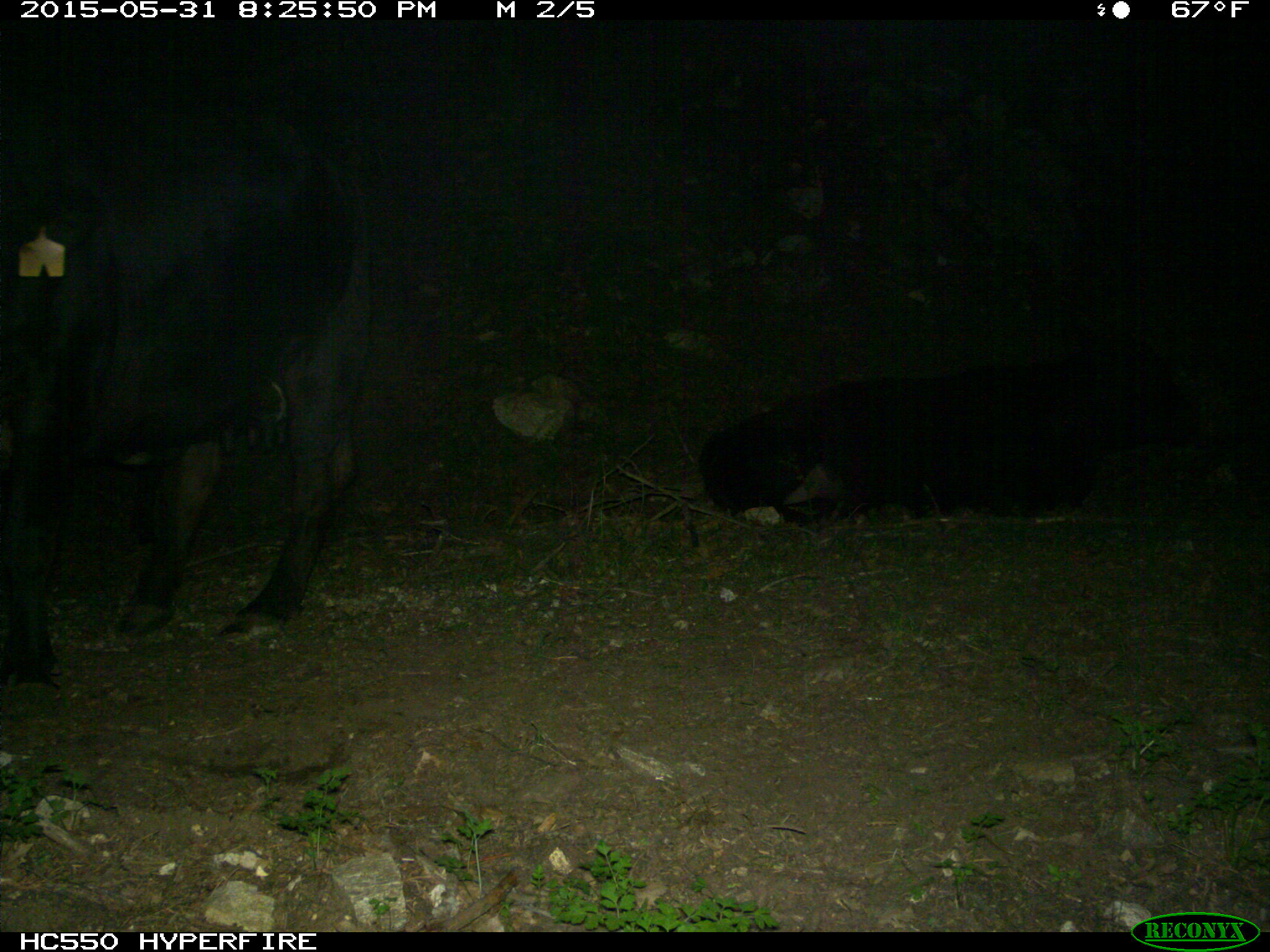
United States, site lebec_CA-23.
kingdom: Animalia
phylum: Chordata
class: Mammalia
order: Artiodactyla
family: Bovidae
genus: Bos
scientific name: Bos taurus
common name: domestic cow